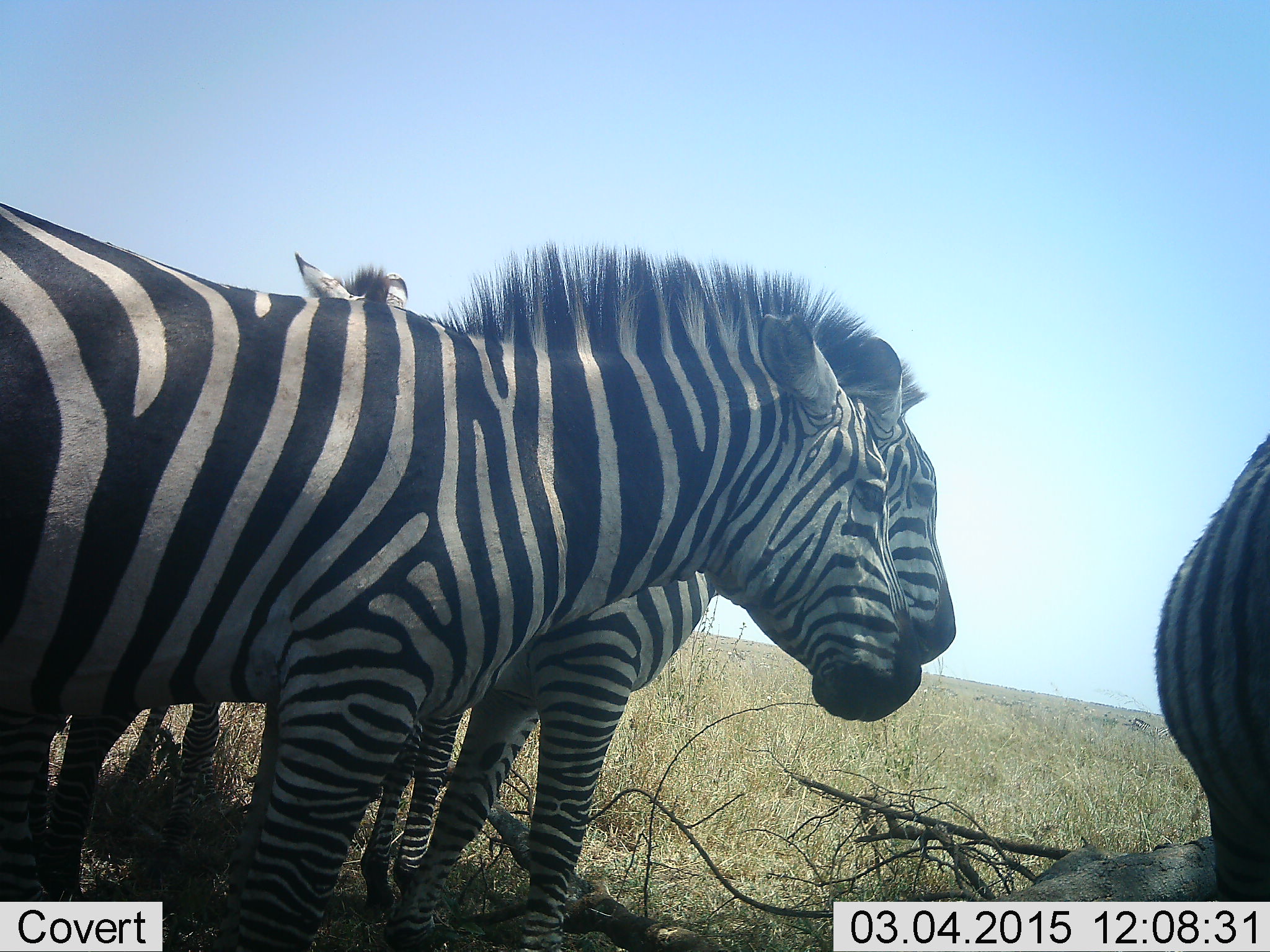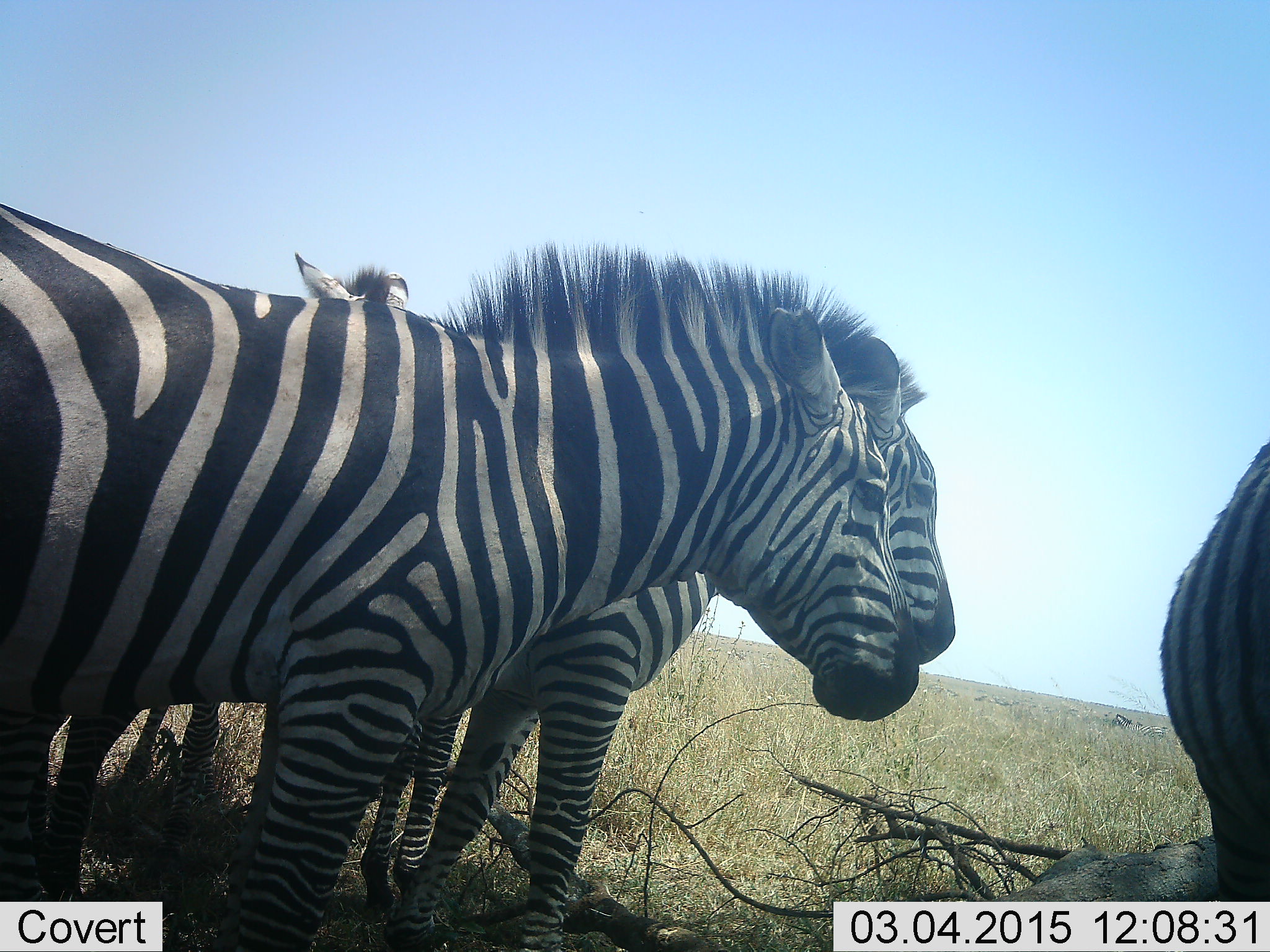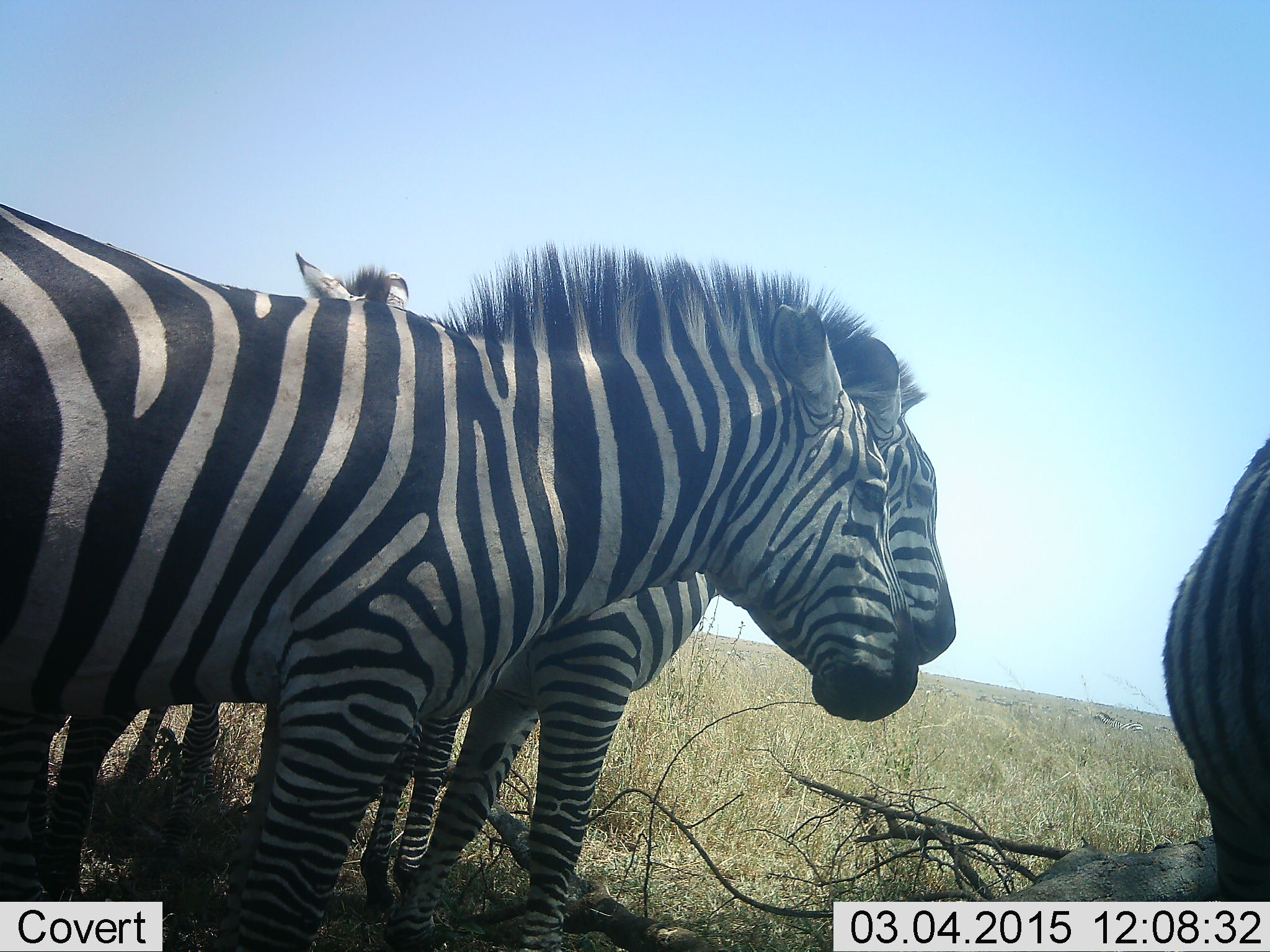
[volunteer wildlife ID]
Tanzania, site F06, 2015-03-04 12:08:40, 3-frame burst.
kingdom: Animalia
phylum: Chordata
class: Mammalia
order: Perissodactyla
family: Equidae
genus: Equus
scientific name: Equus quagga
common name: plains zebra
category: zebra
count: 4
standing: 100%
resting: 20%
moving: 0%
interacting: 0%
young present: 0%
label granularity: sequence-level